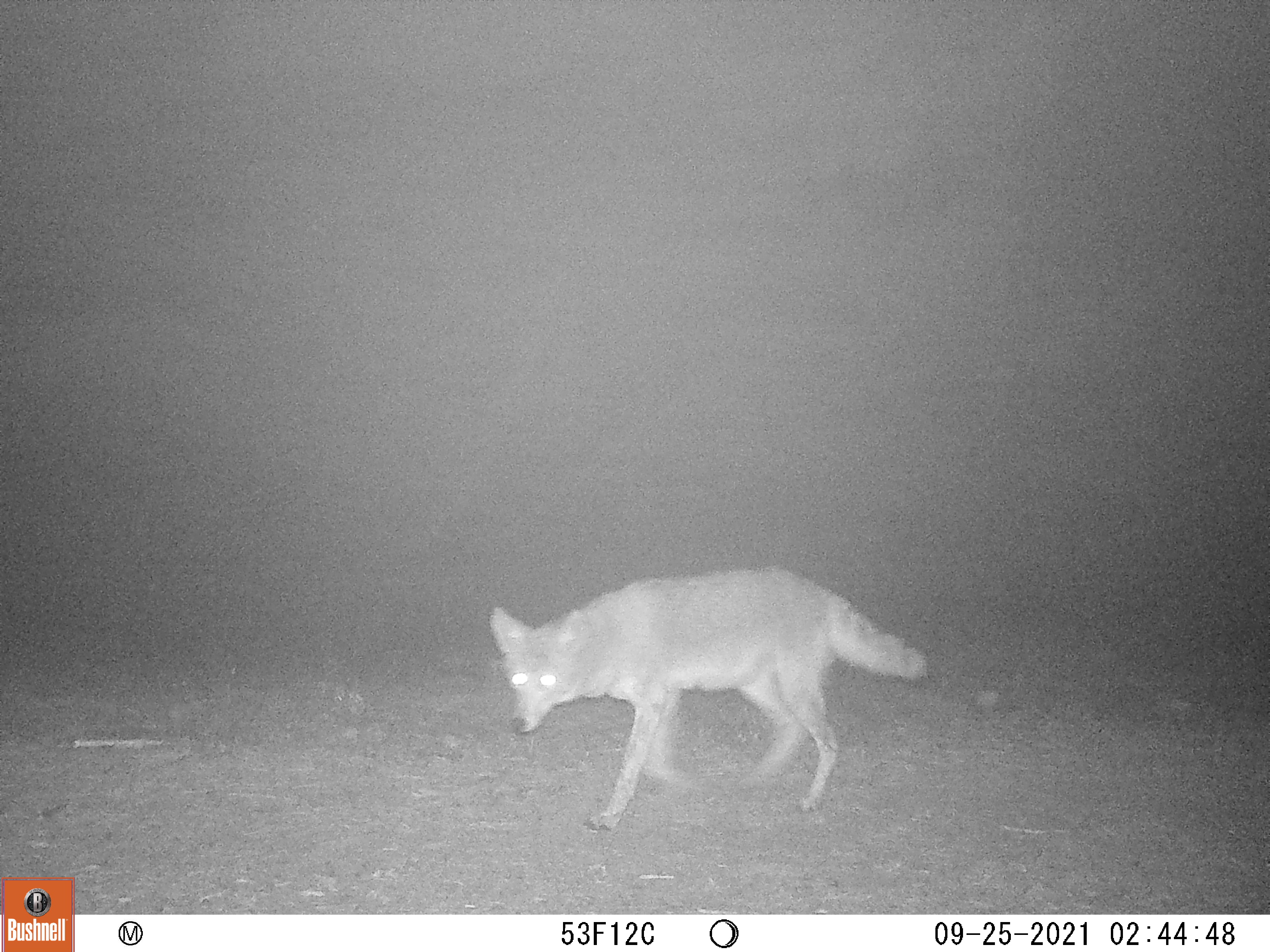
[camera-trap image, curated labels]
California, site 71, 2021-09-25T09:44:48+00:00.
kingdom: Animalia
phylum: Chordata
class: Mammalia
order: Carnivora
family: Canidae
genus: Canis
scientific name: Canis latrans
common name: coyote